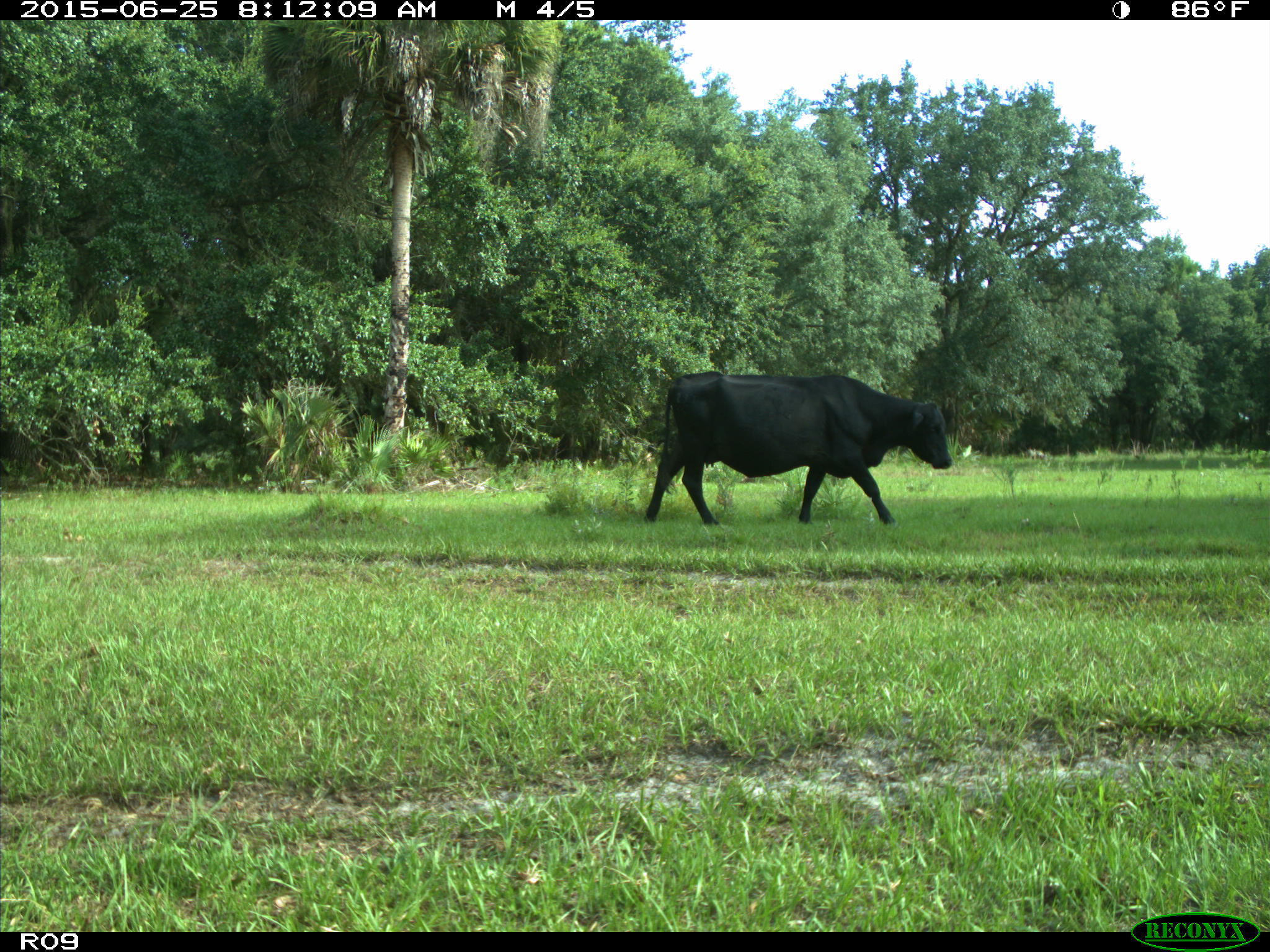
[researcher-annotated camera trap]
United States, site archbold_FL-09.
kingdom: Animalia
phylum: Chordata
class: Mammalia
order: Artiodactyla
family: Bovidae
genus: Bos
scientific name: Bos taurus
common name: domestic cow